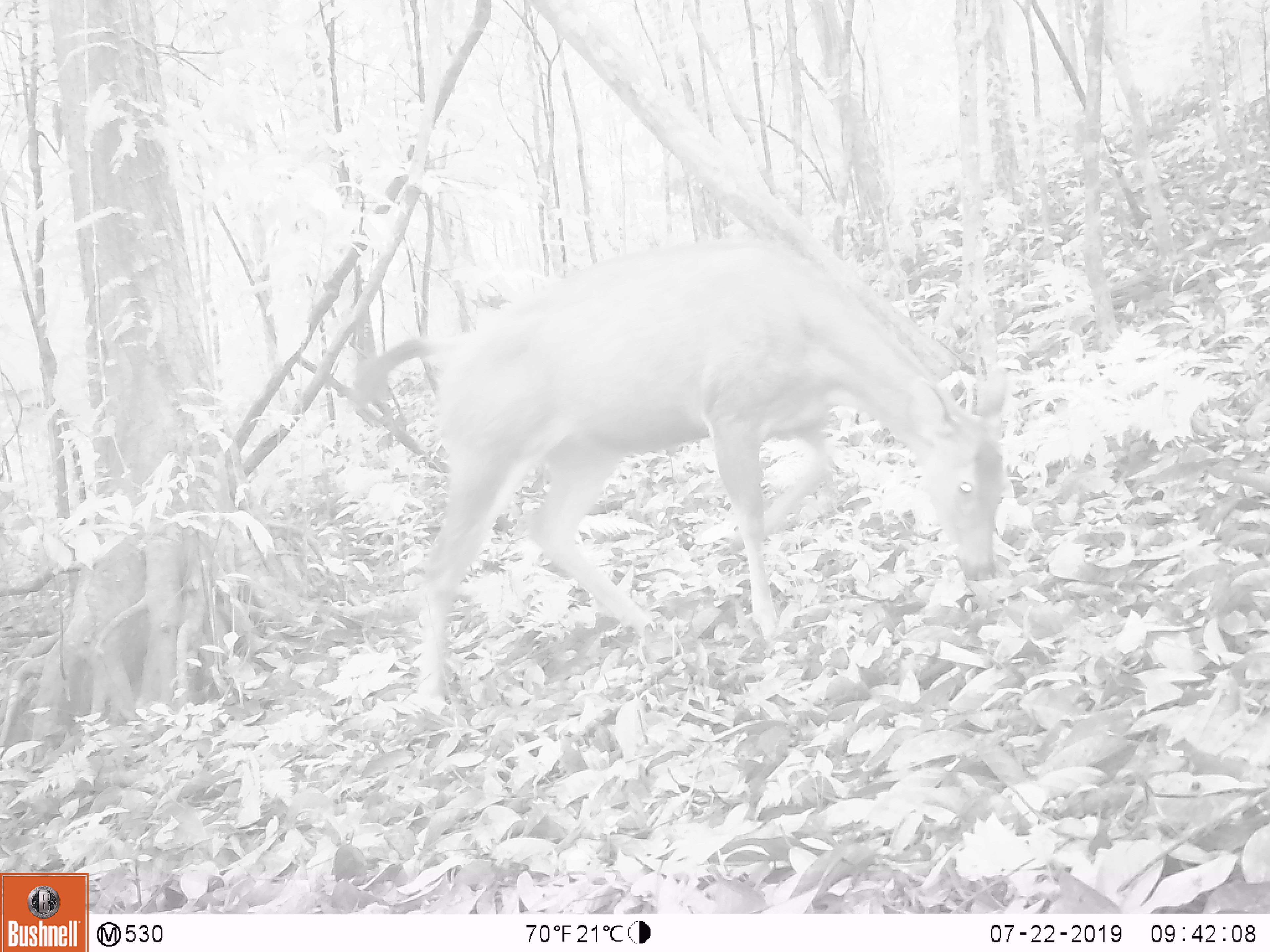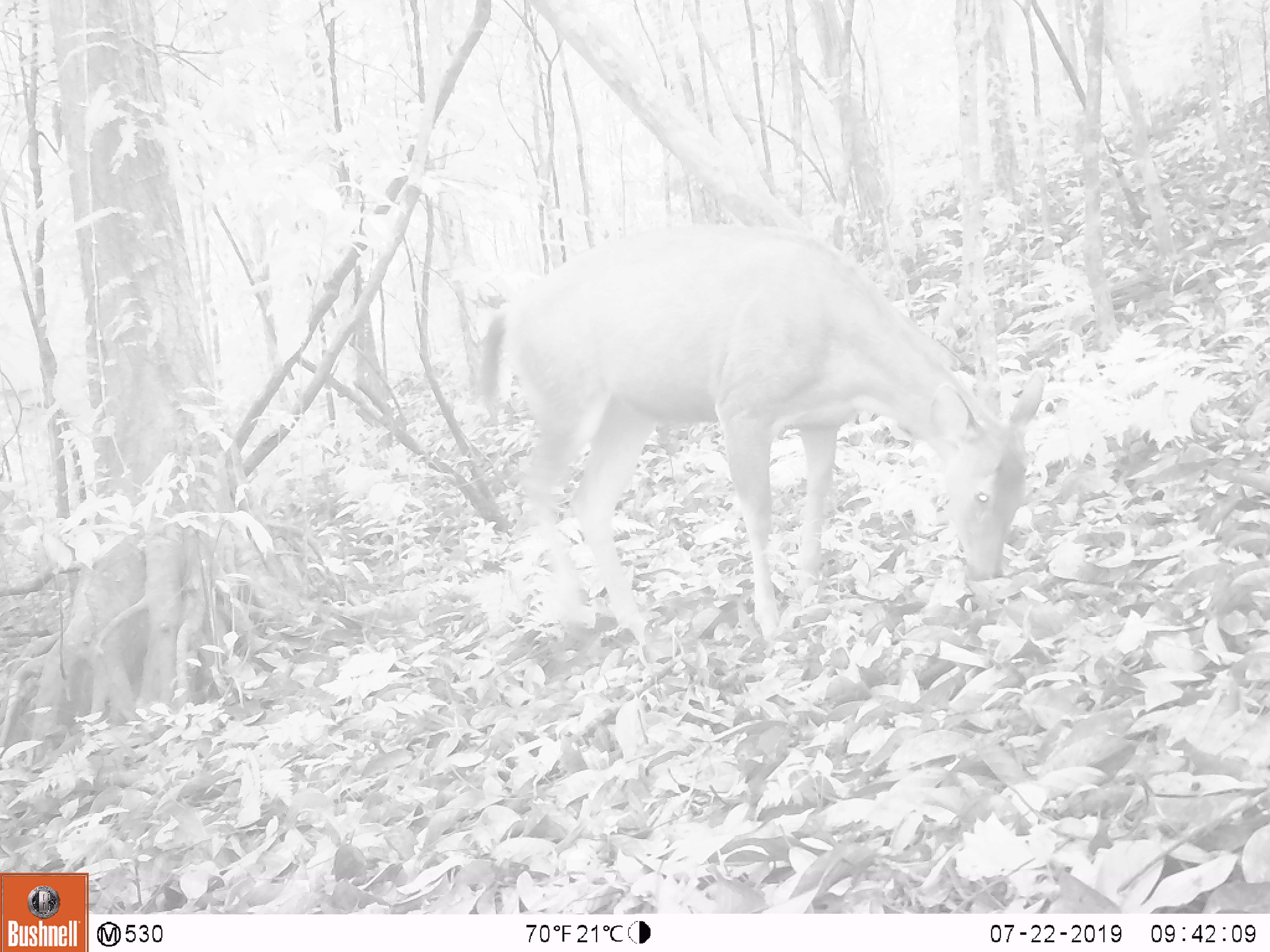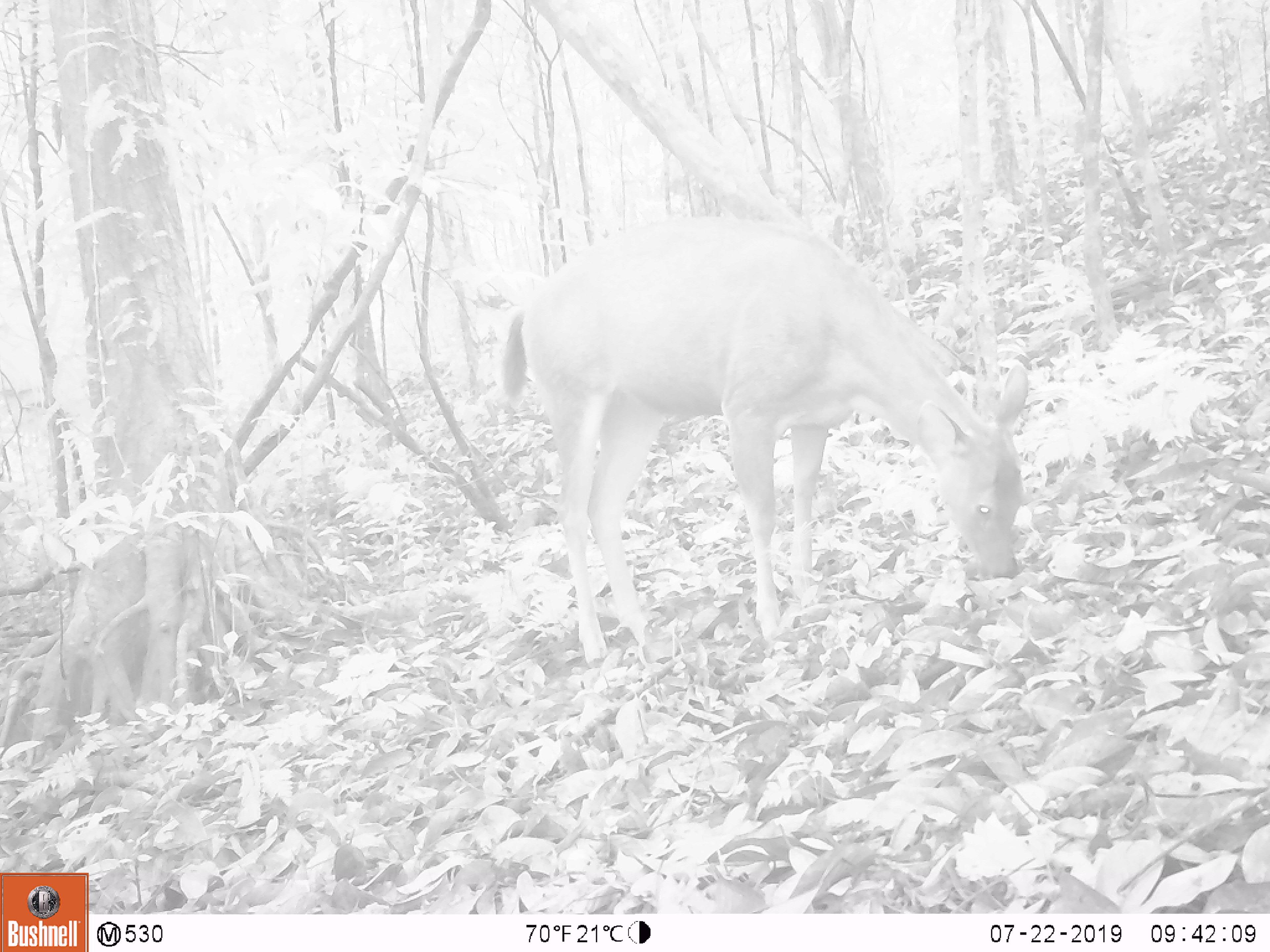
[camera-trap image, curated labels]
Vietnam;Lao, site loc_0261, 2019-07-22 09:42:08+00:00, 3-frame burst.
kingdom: Animalia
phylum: Chordata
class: Mammalia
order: Artiodactyla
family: Cervidae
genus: Rusa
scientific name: Rusa unicolor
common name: sambar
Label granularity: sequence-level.